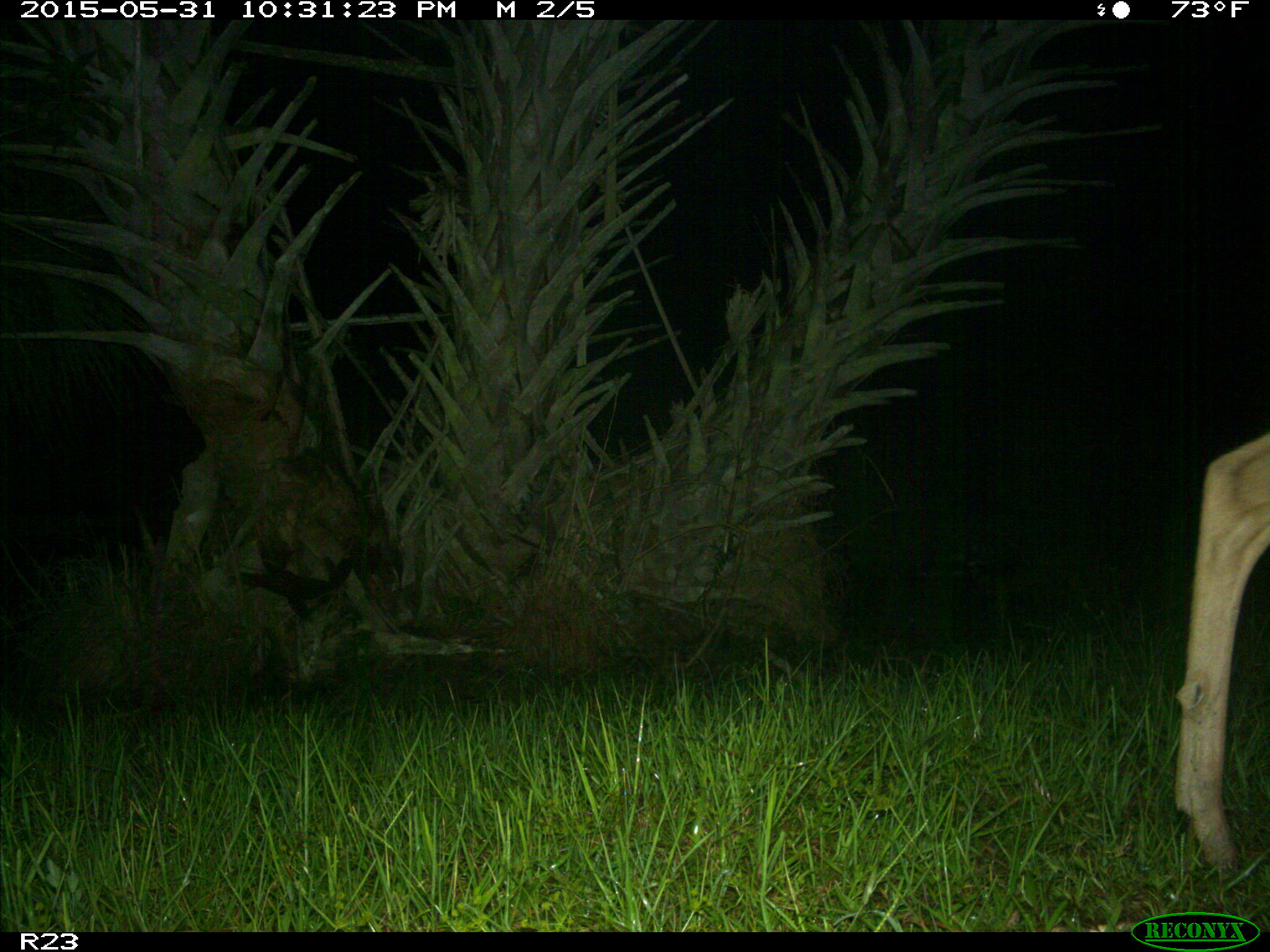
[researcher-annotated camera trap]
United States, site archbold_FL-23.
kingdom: Animalia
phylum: Chordata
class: Mammalia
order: Artiodactyla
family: Bovidae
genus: Bos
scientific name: Bos taurus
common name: domestic cow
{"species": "Bos taurus (domestic cow)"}